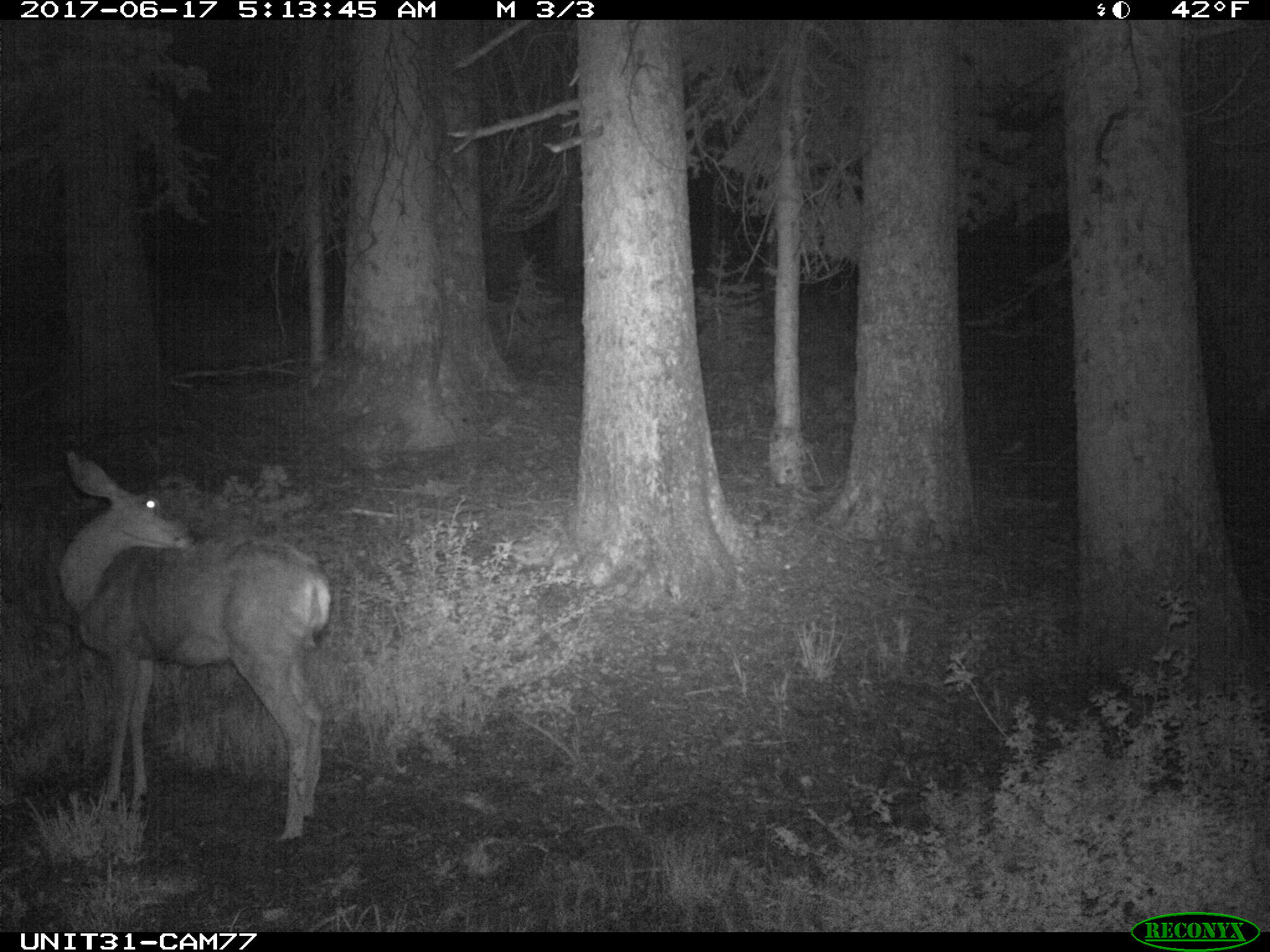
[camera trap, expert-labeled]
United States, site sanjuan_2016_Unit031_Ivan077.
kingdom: Animalia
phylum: Chordata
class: Mammalia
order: Artiodactyla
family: Cervidae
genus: Odocoileus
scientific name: Odocoileus hemionus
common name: mule deer